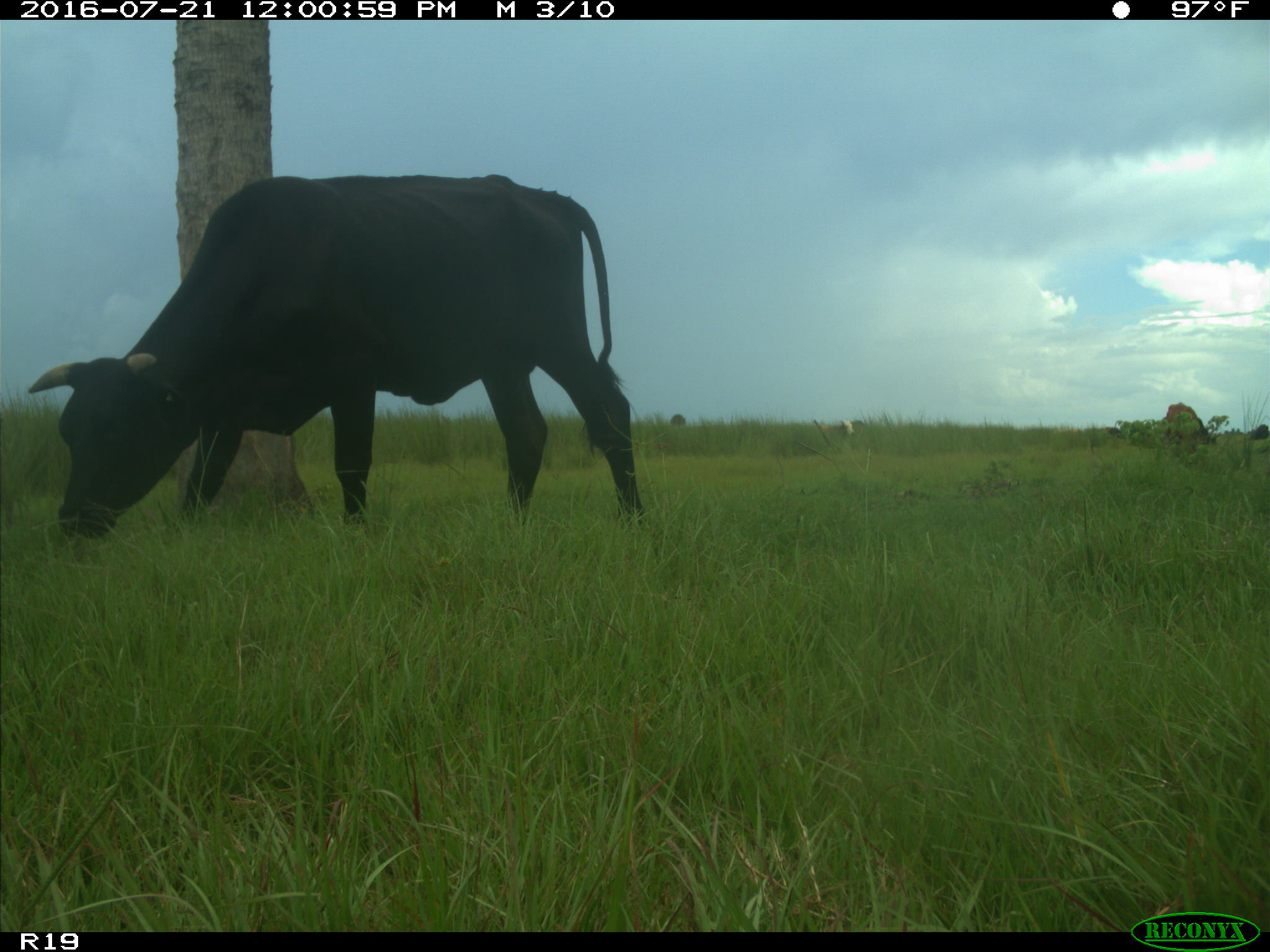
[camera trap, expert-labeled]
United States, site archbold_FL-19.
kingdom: Animalia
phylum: Chordata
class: Mammalia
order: Artiodactyla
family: Bovidae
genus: Bos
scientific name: Bos taurus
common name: domestic cow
Bos taurus (domestic cow).